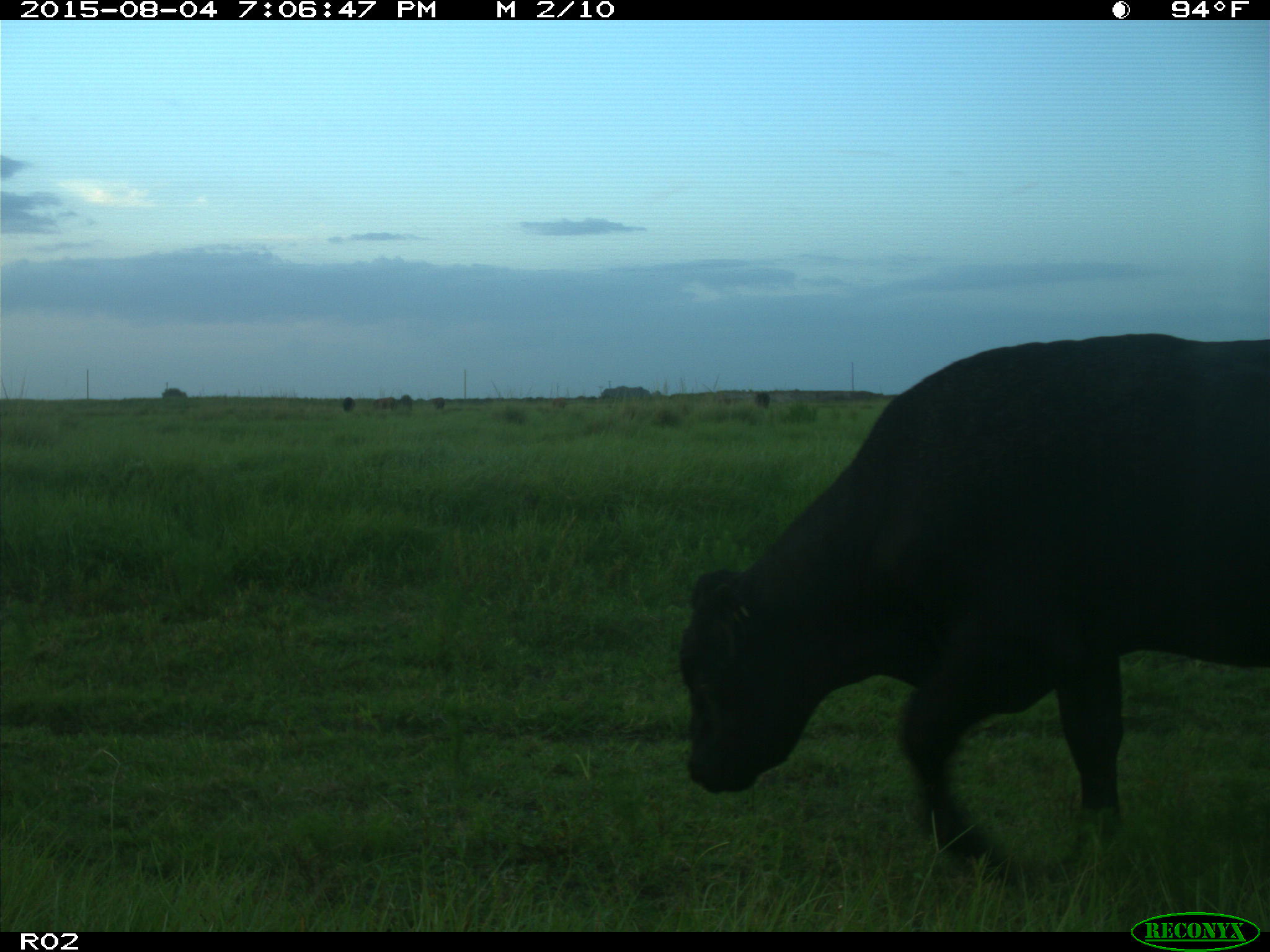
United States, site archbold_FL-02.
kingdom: Animalia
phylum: Chordata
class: Mammalia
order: Artiodactyla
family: Bovidae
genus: Bos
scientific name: Bos taurus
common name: domestic cow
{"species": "Bos taurus (domestic cow)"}